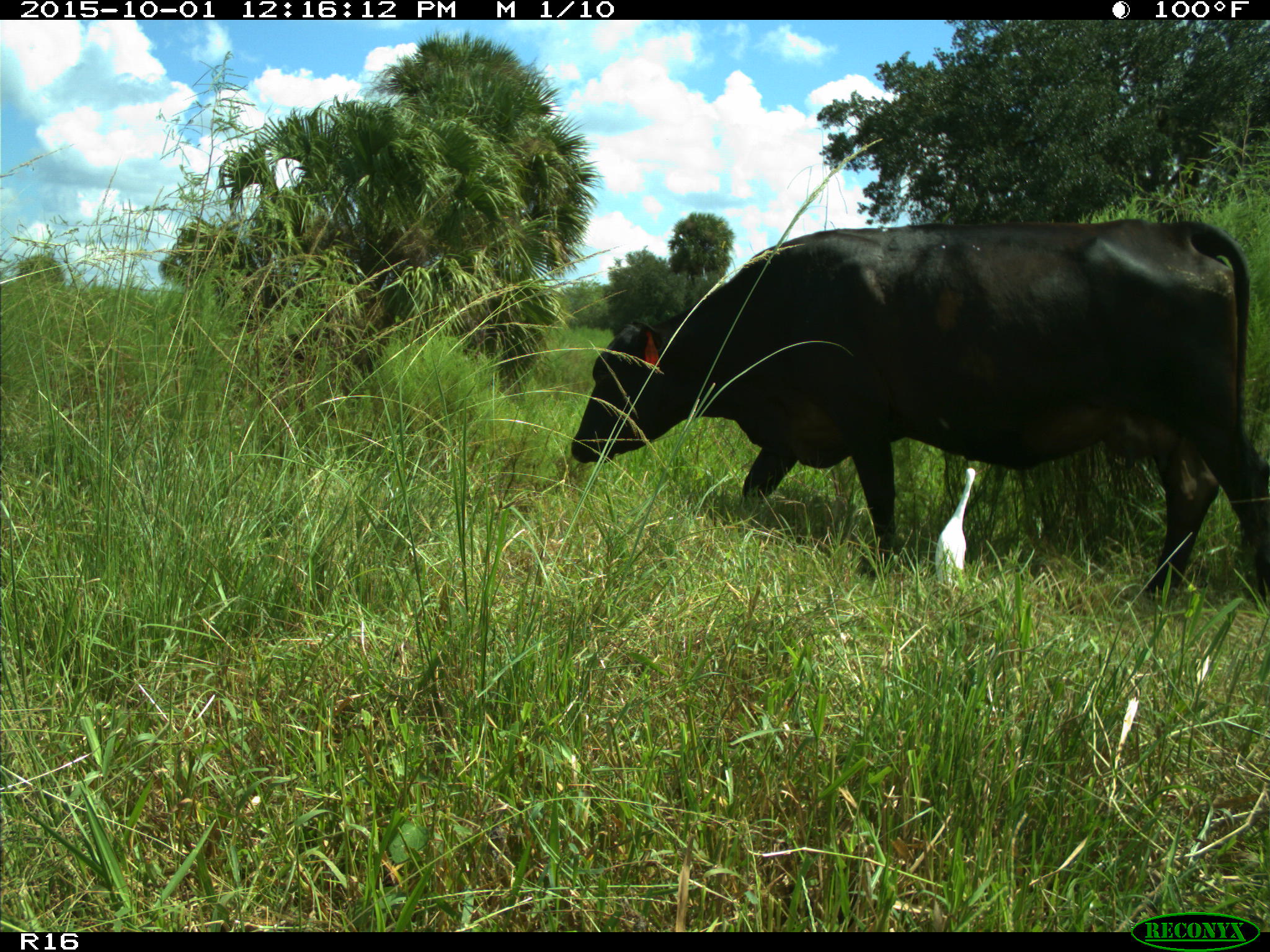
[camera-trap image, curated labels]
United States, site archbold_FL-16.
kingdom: Animalia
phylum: Chordata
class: Mammalia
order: Artiodactyla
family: Bovidae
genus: Bos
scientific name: Bos taurus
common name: domestic cow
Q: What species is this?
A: Bos taurus (domestic cow).